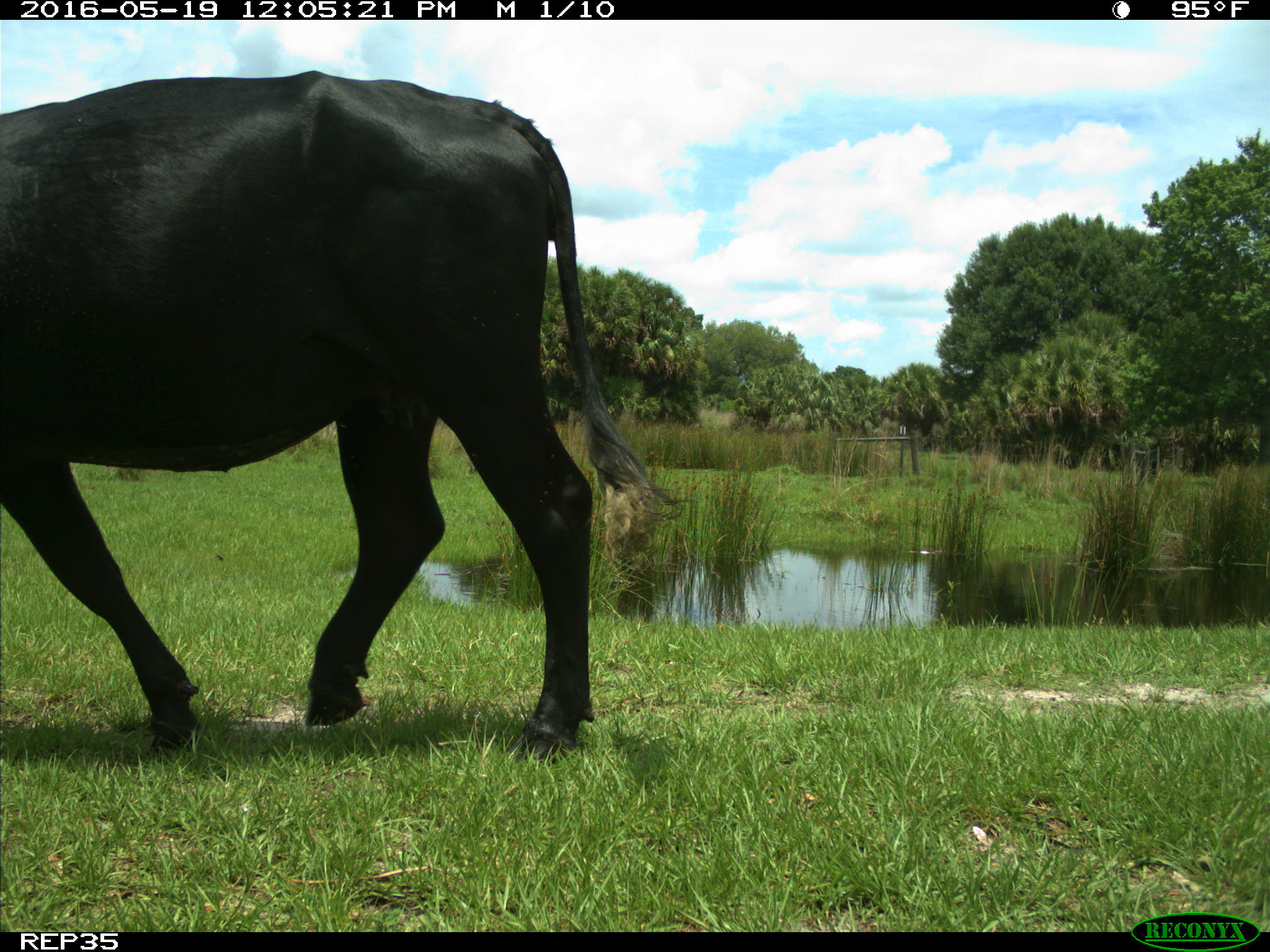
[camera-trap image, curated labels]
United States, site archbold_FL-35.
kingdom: Animalia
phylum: Chordata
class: Mammalia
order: Artiodactyla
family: Bovidae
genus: Bos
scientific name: Bos taurus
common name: domestic cow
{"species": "Bos taurus (domestic cow)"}